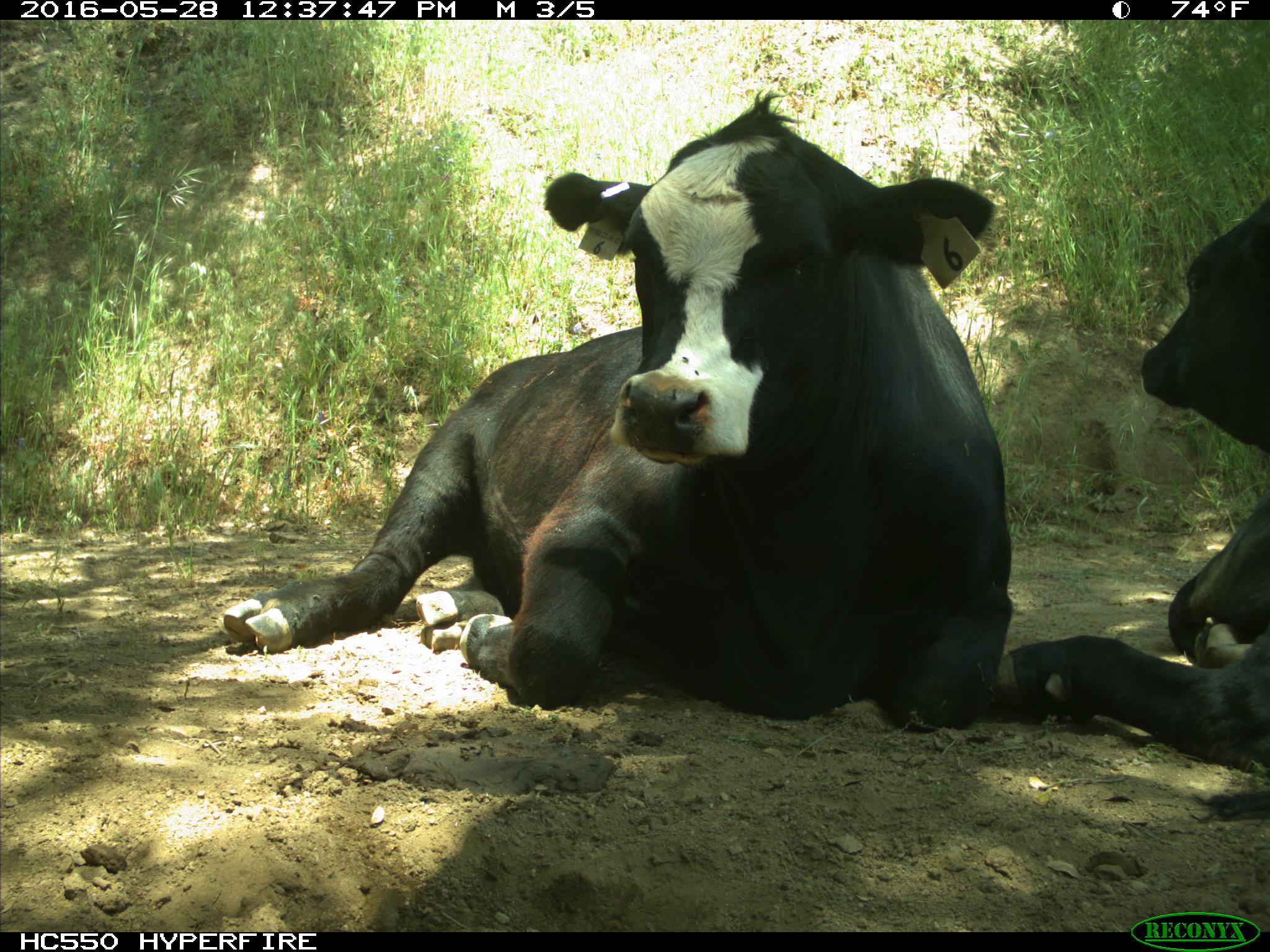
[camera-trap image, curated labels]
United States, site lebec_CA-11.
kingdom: Animalia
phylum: Chordata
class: Mammalia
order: Artiodactyla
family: Bovidae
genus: Bos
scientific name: Bos taurus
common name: domestic cow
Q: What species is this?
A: Bos taurus (domestic cow).